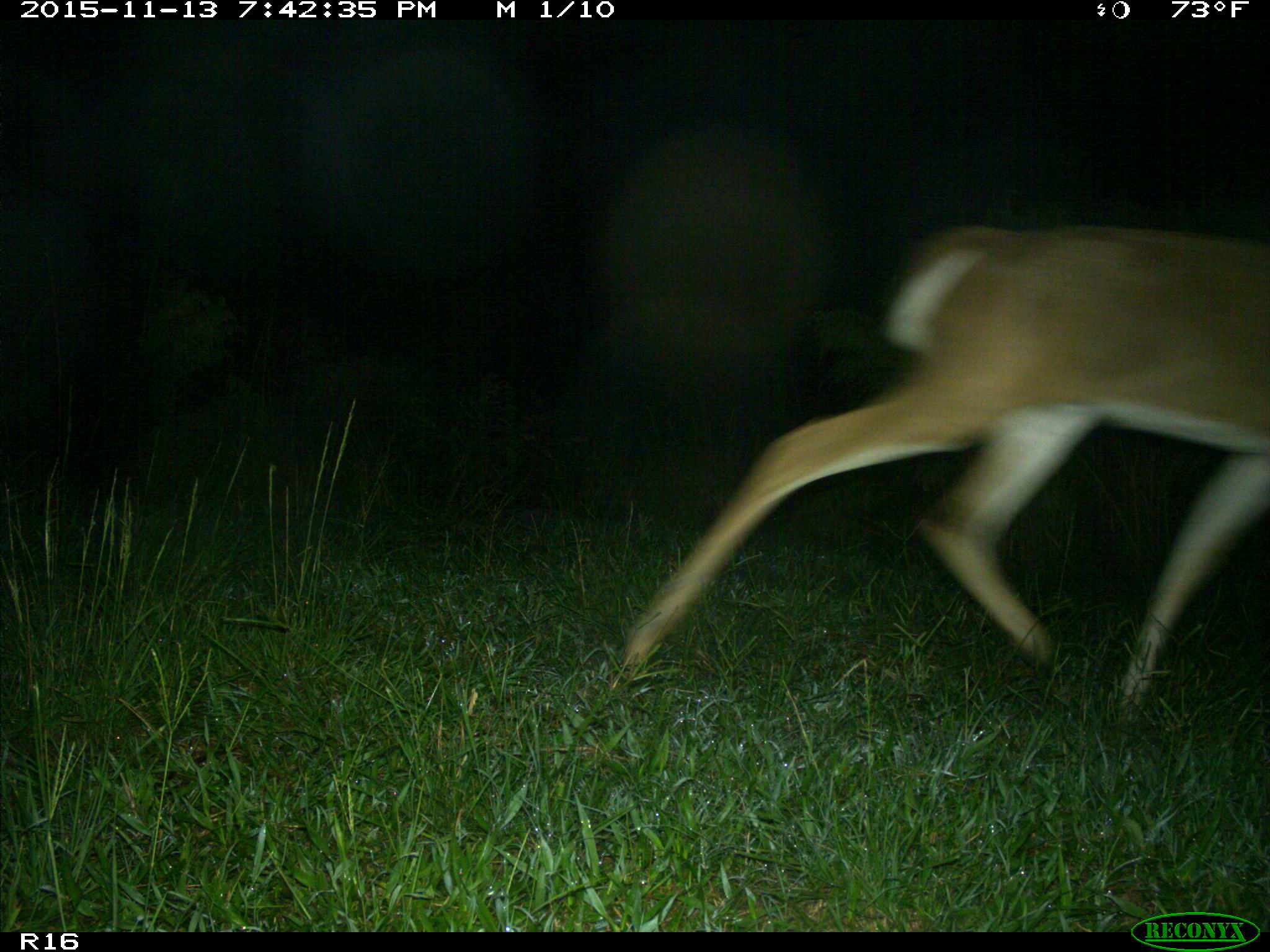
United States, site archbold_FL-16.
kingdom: Animalia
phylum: Chordata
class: Mammalia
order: Artiodactyla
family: Cervidae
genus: Odocoileus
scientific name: Odocoileus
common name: deer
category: unidentified deer